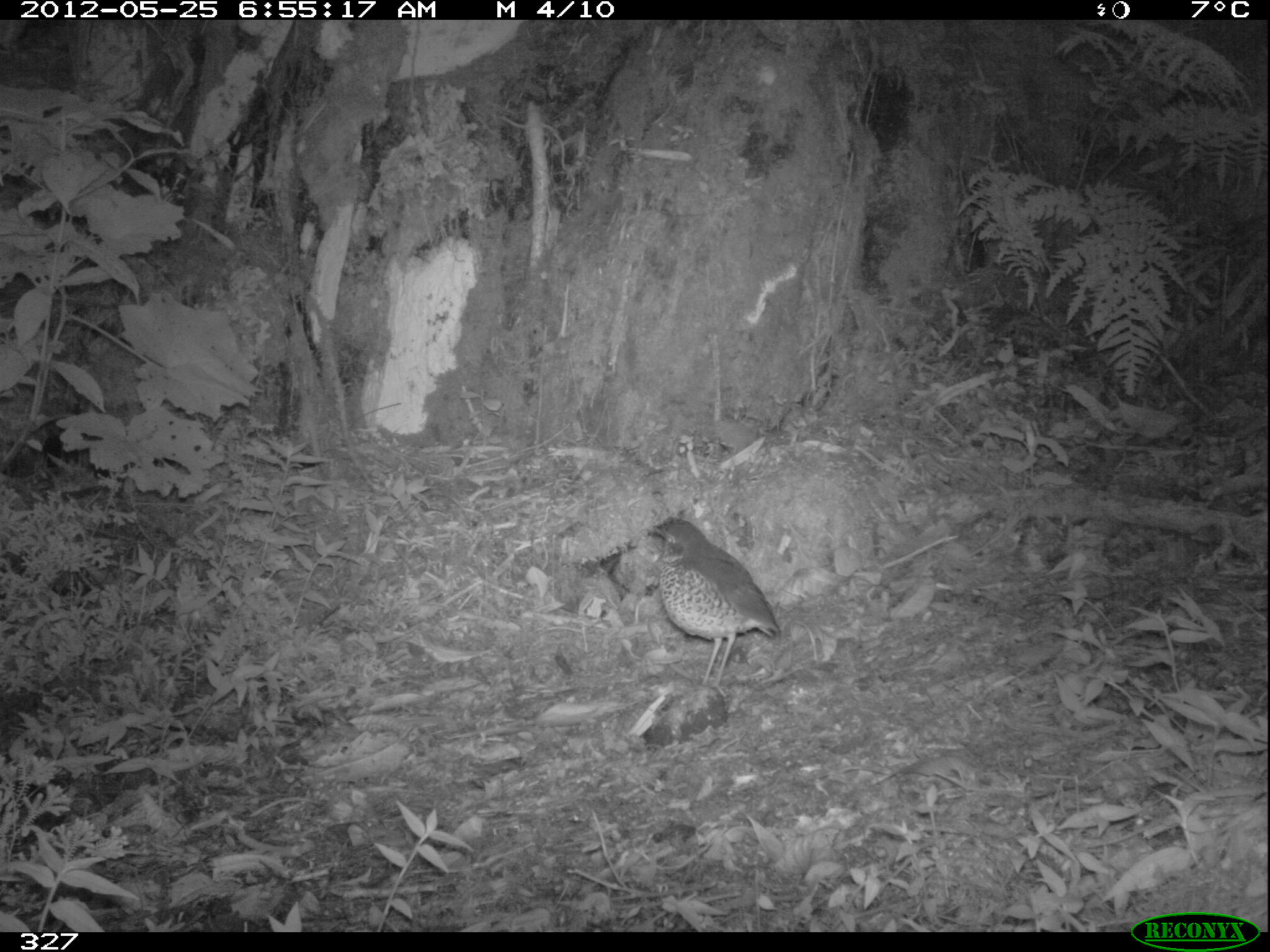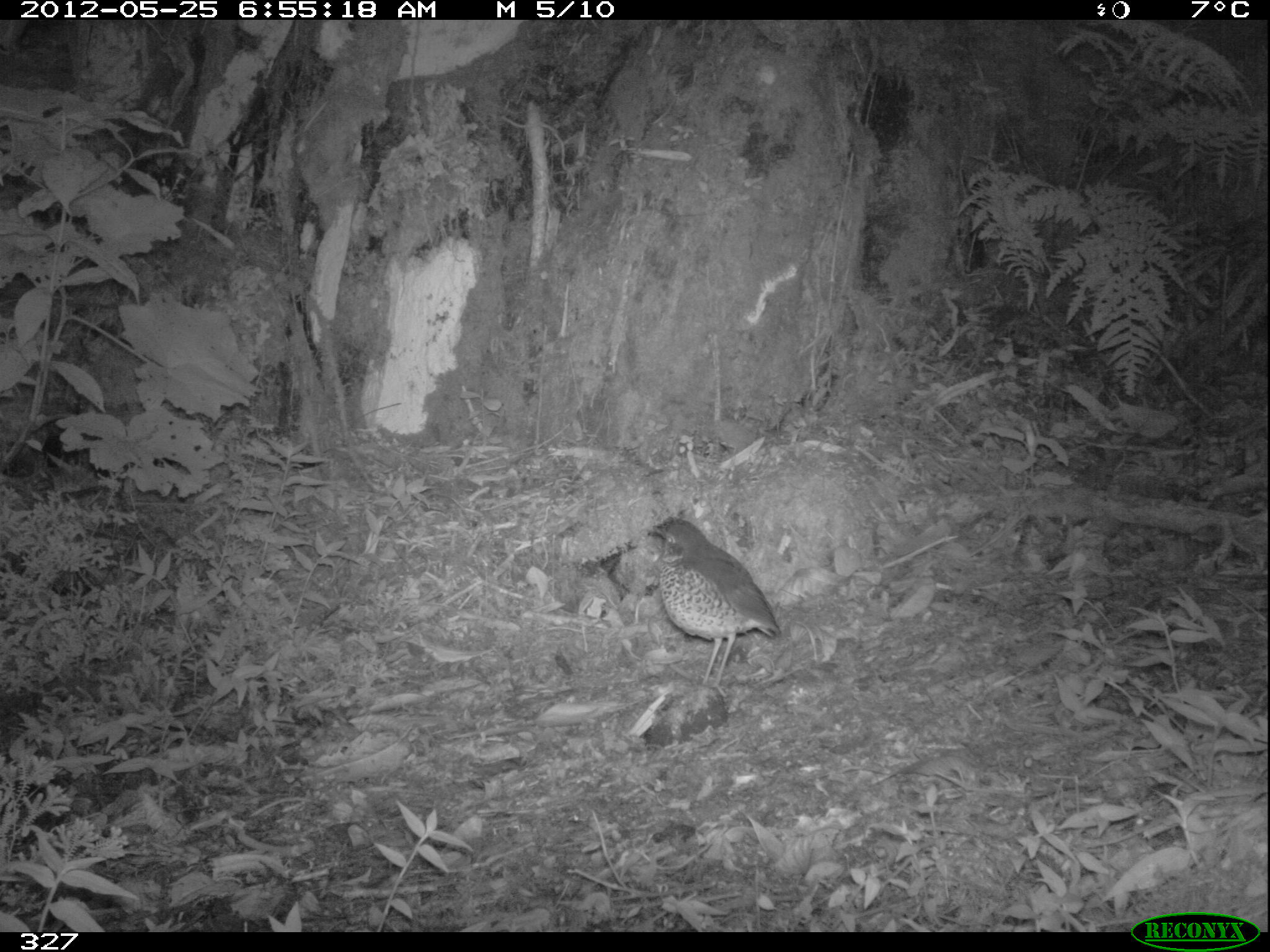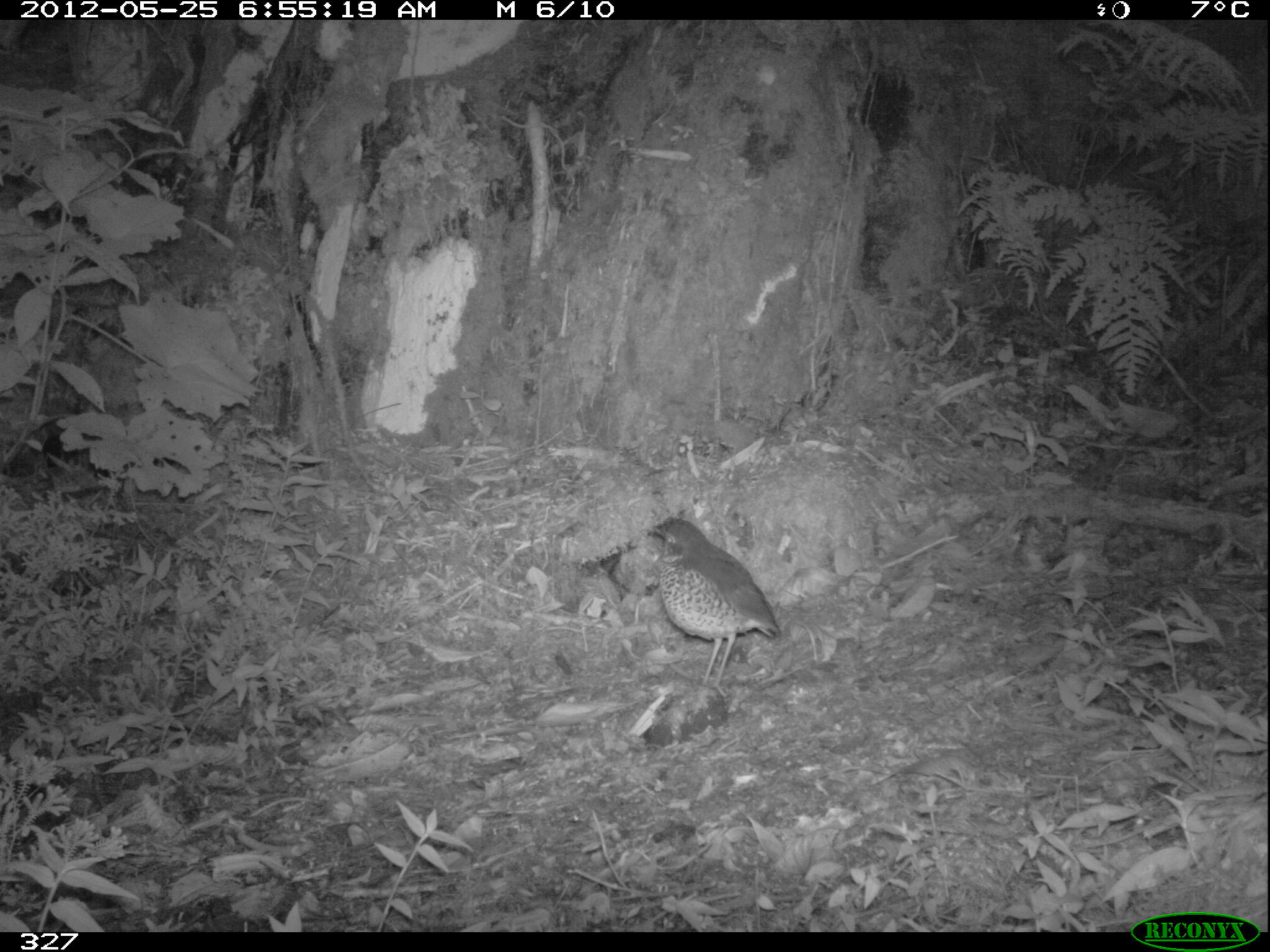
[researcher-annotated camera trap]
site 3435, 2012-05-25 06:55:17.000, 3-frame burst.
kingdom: Animalia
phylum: Chordata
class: Aves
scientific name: Aves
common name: bird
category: unknown bird